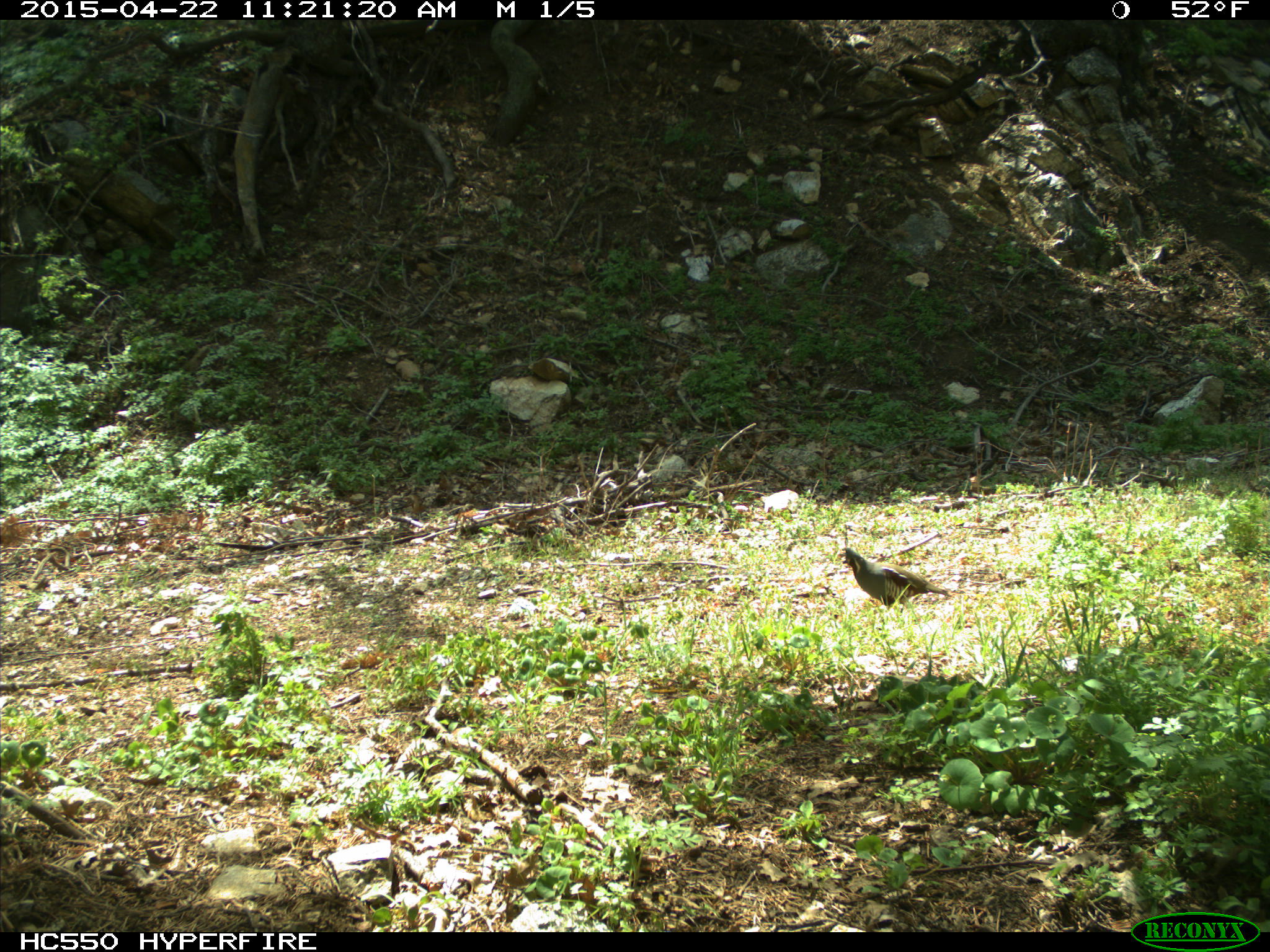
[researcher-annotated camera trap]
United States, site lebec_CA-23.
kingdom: Animalia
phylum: Chordata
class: Aves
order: Galliformes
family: Odontophoridae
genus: Callipepla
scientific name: Callipepla californica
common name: california quail